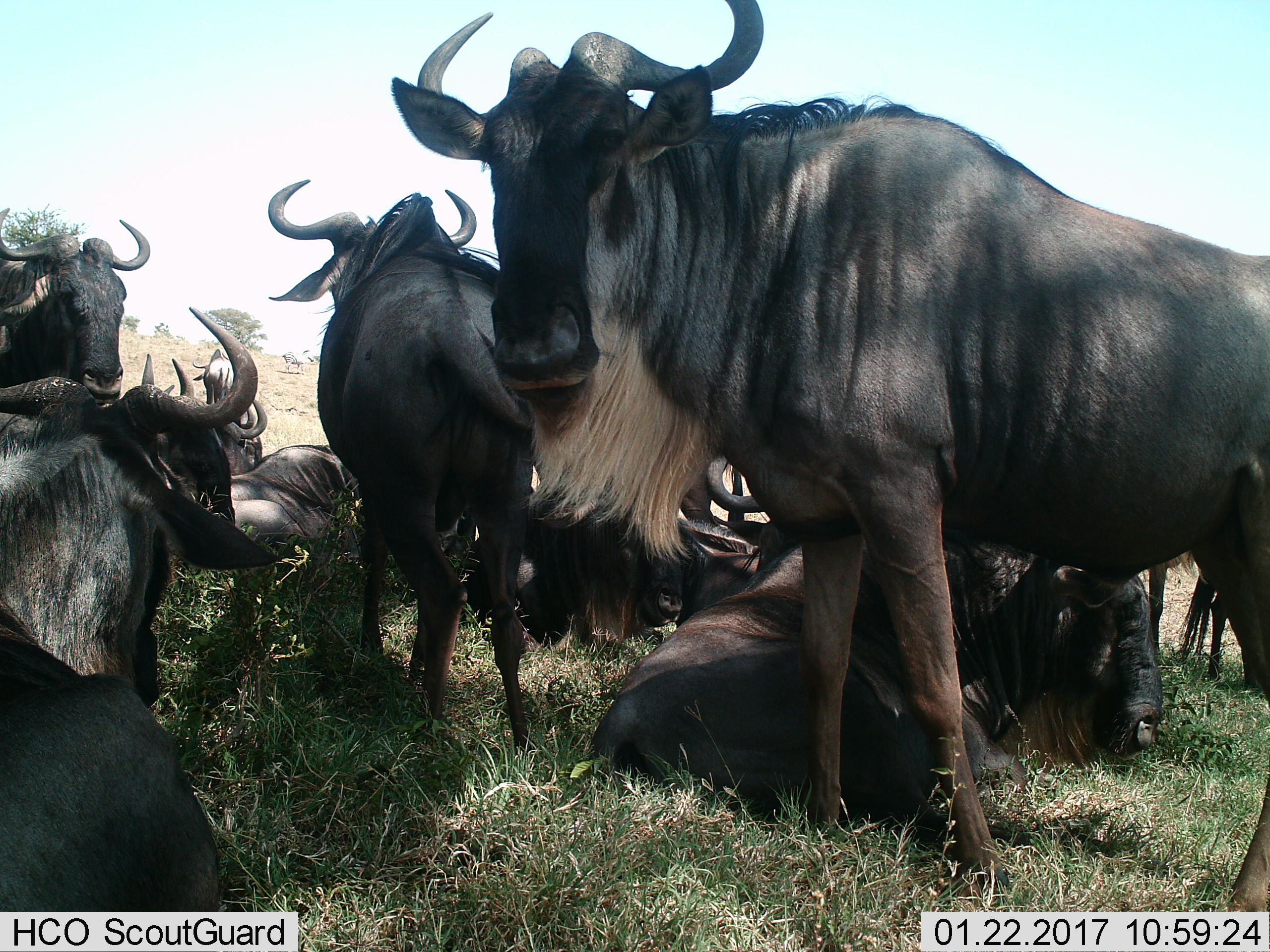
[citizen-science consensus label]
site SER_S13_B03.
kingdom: Animalia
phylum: Chordata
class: Mammalia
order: Artiodactyla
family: Bovidae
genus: Connochaetes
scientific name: Connochaetes taurinus taurinus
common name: blue wildebeest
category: wildebeestblue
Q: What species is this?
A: Wildebeestblue (blue wildebeest) (Connochaetes taurinus taurinus).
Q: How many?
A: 10.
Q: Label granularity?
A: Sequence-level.